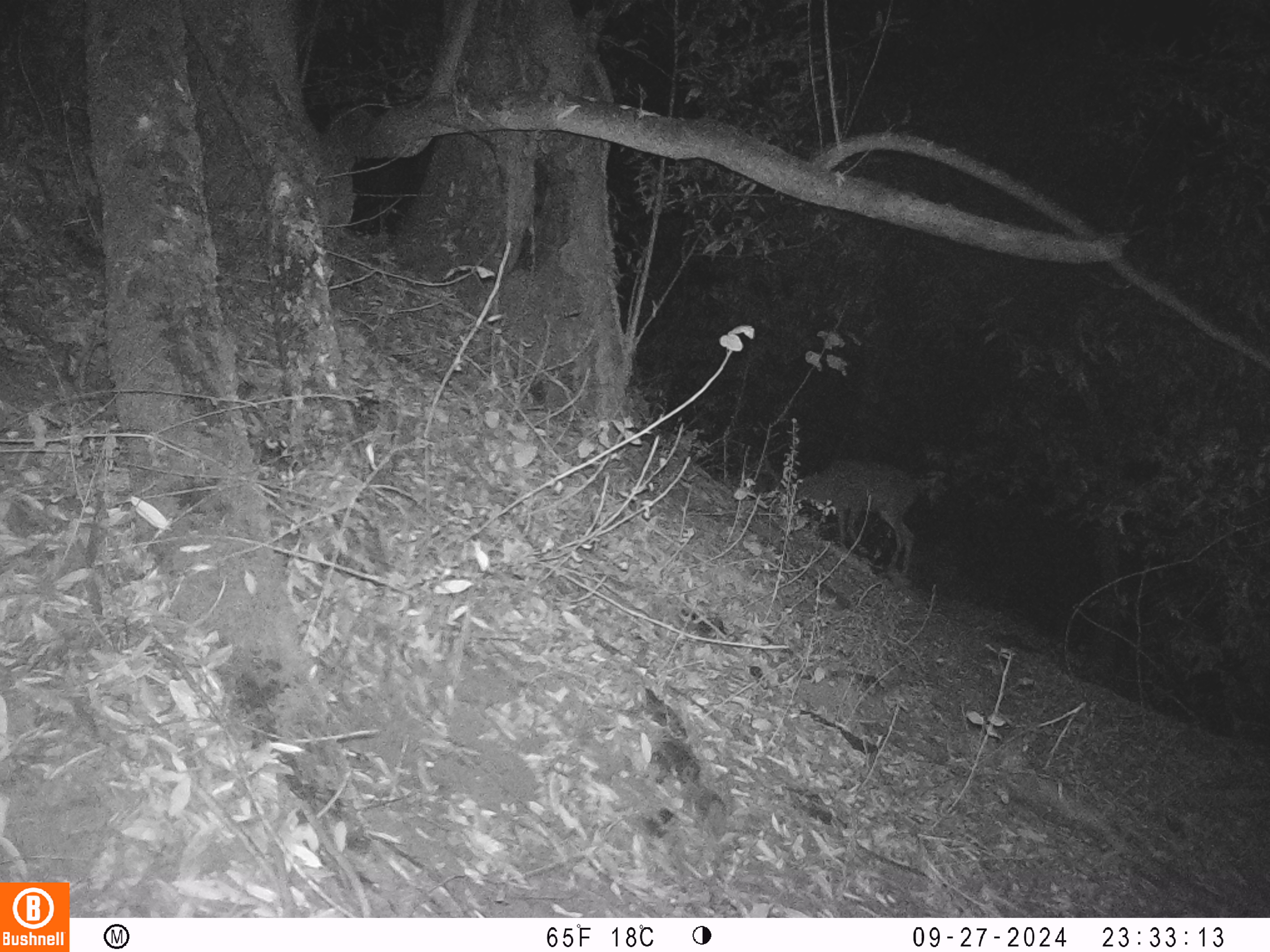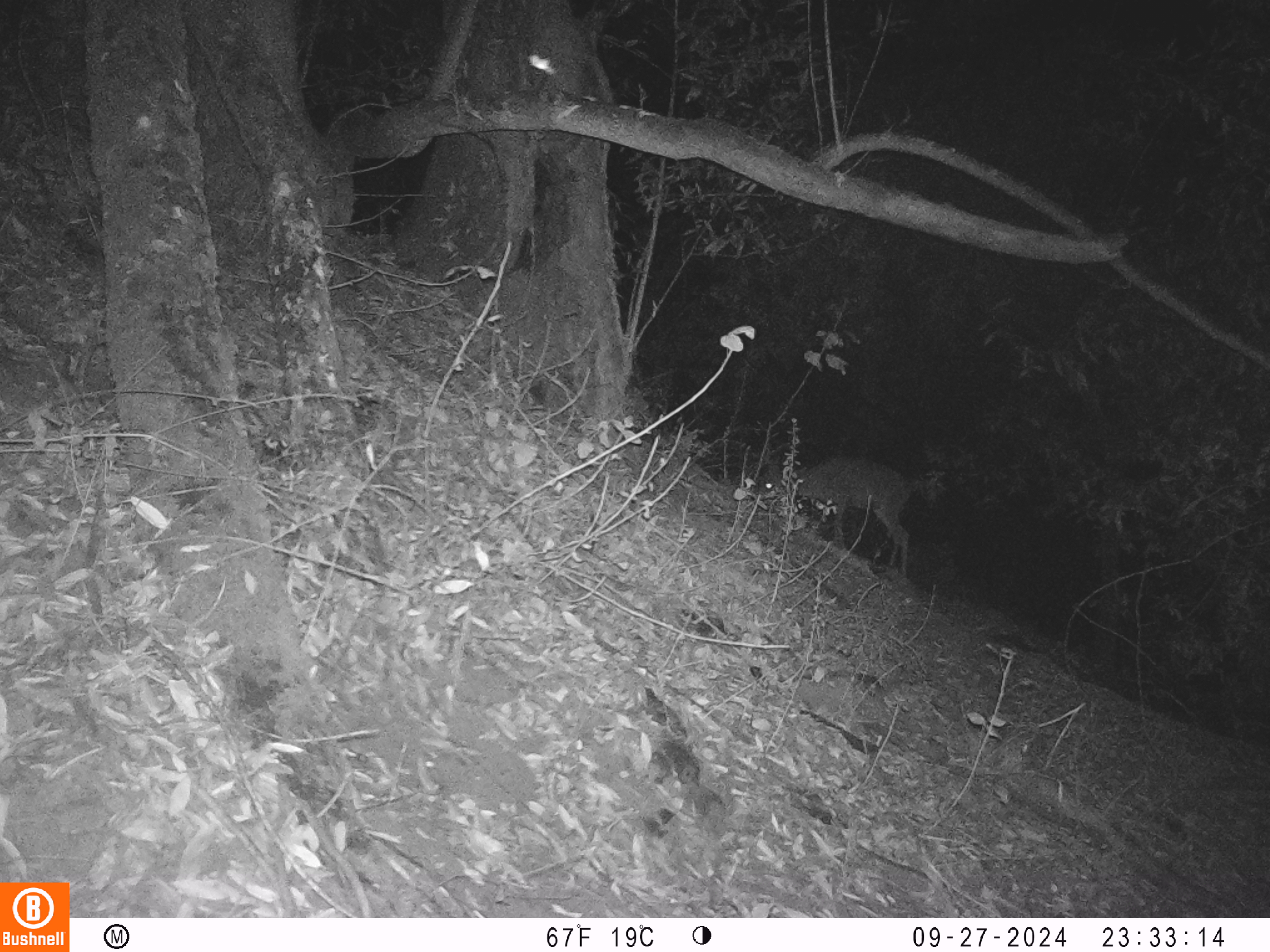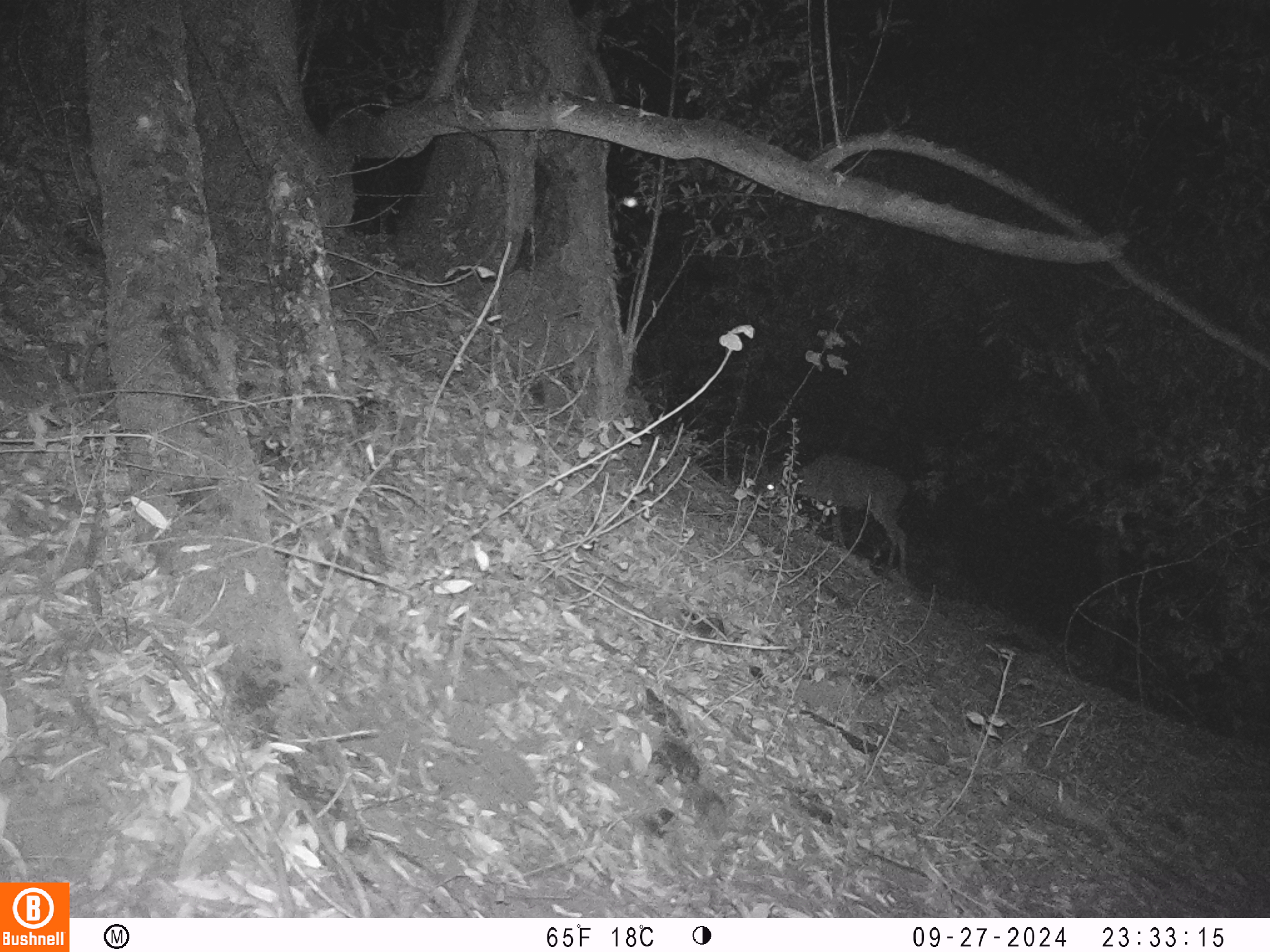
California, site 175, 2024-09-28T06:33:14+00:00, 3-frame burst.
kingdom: Animalia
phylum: Chordata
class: Mammalia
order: Artiodactyla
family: Cervidae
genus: Odocoileus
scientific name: Odocoileus hemionus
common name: mule deer